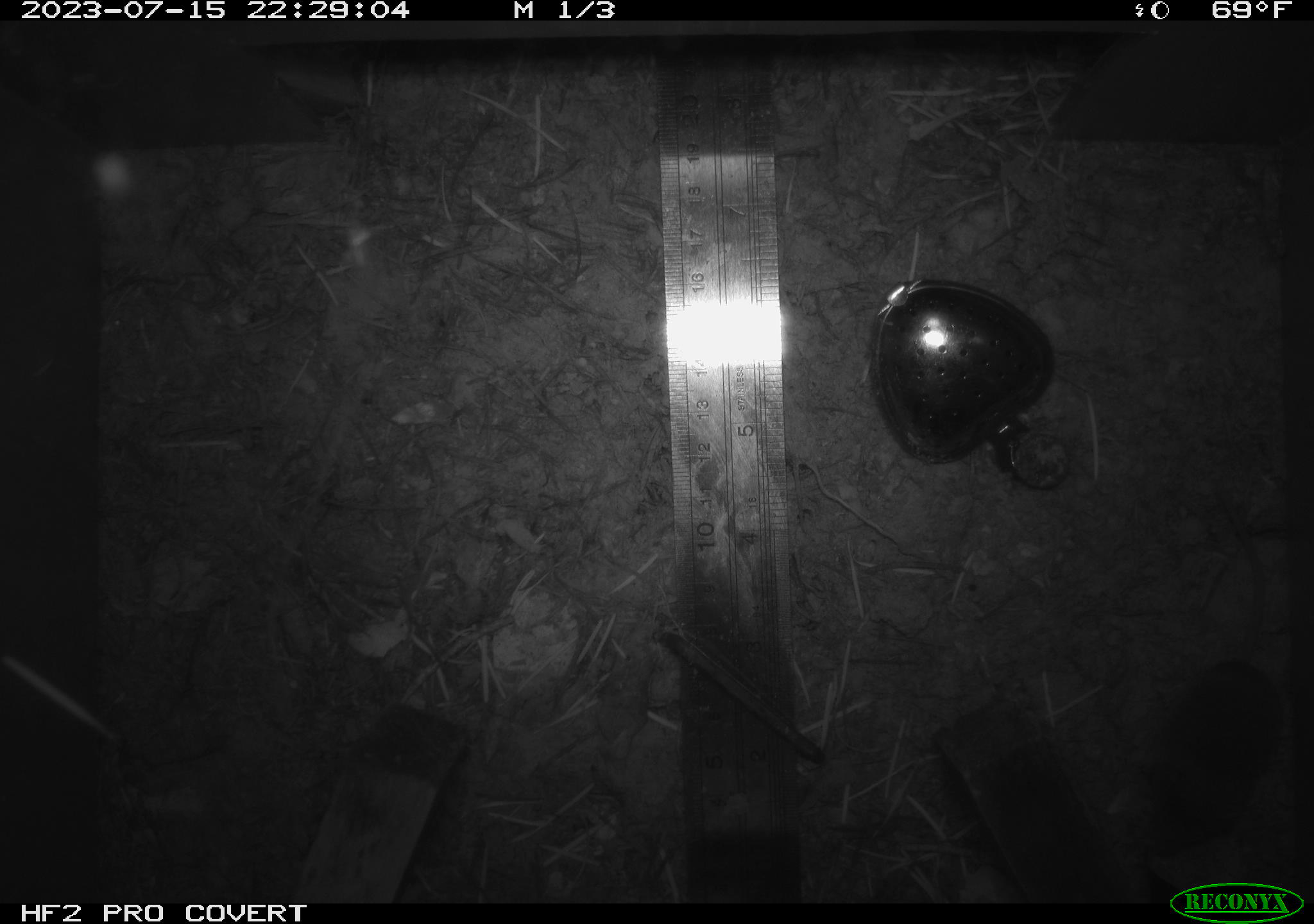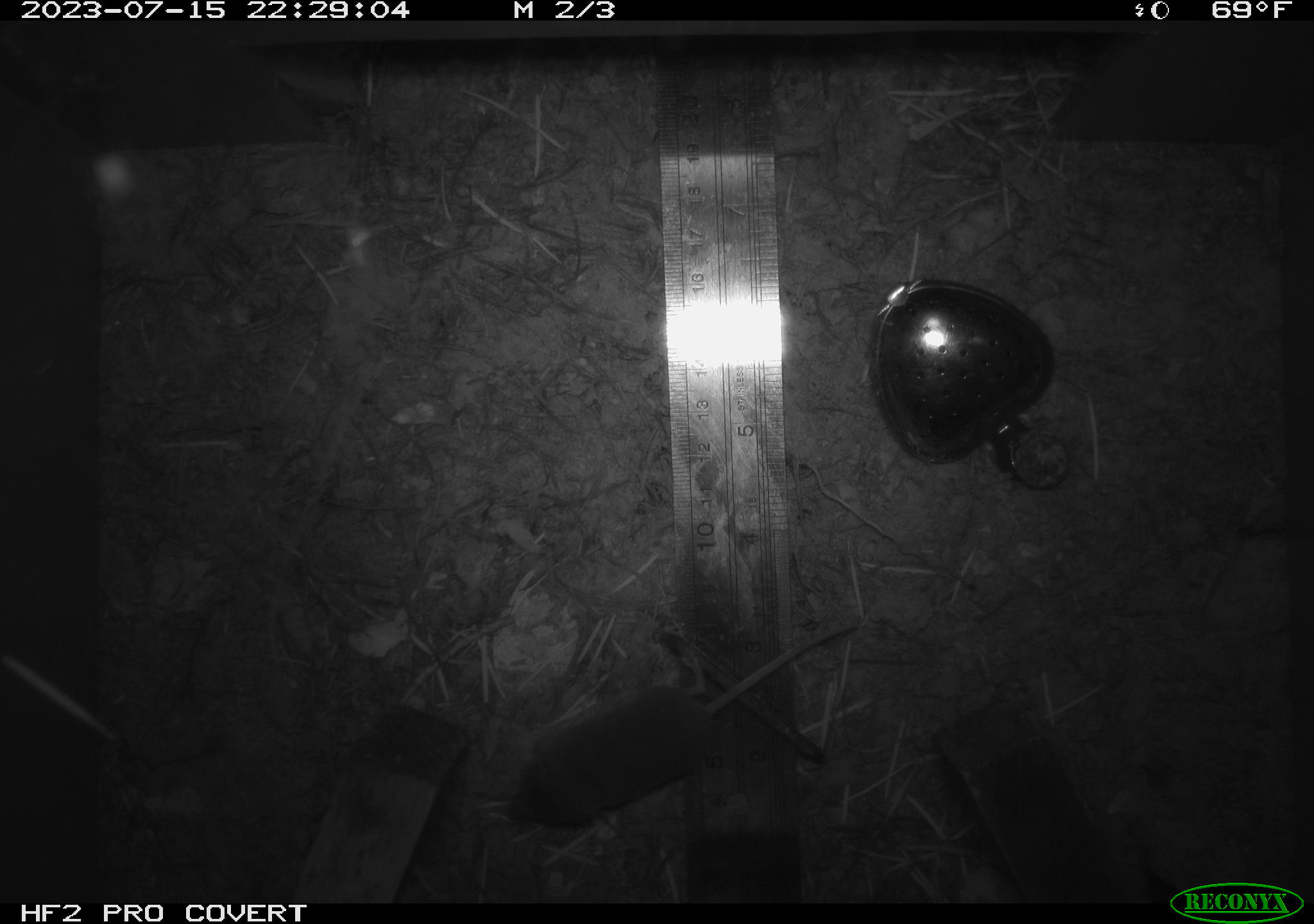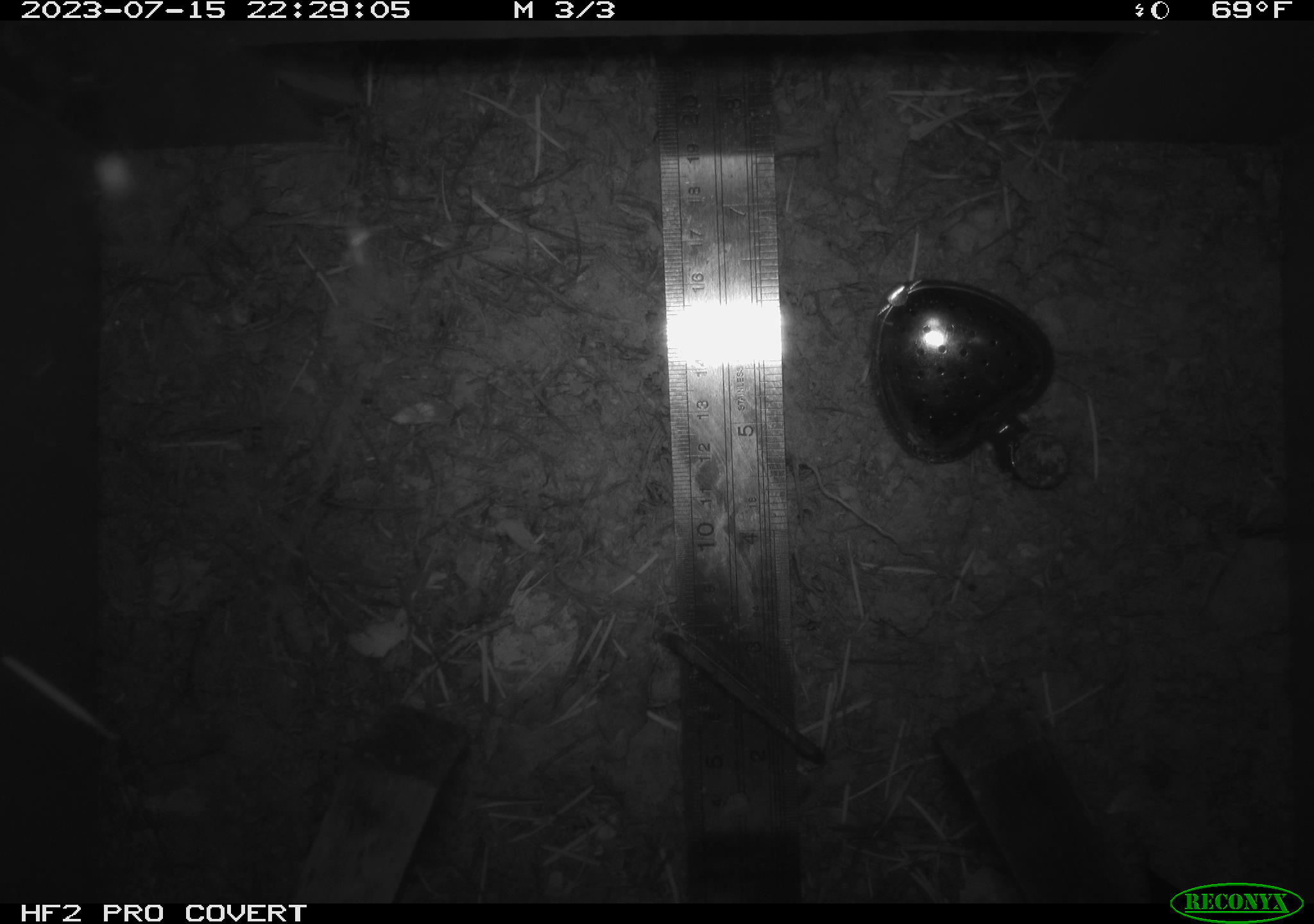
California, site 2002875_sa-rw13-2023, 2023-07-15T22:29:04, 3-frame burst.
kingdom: Animalia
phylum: Chordata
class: Mammalia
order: Eulipotyphla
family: Soricidae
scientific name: Soricidae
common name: shrews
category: soricidae family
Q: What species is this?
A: Soricidae family (shrews) (Soricidae).